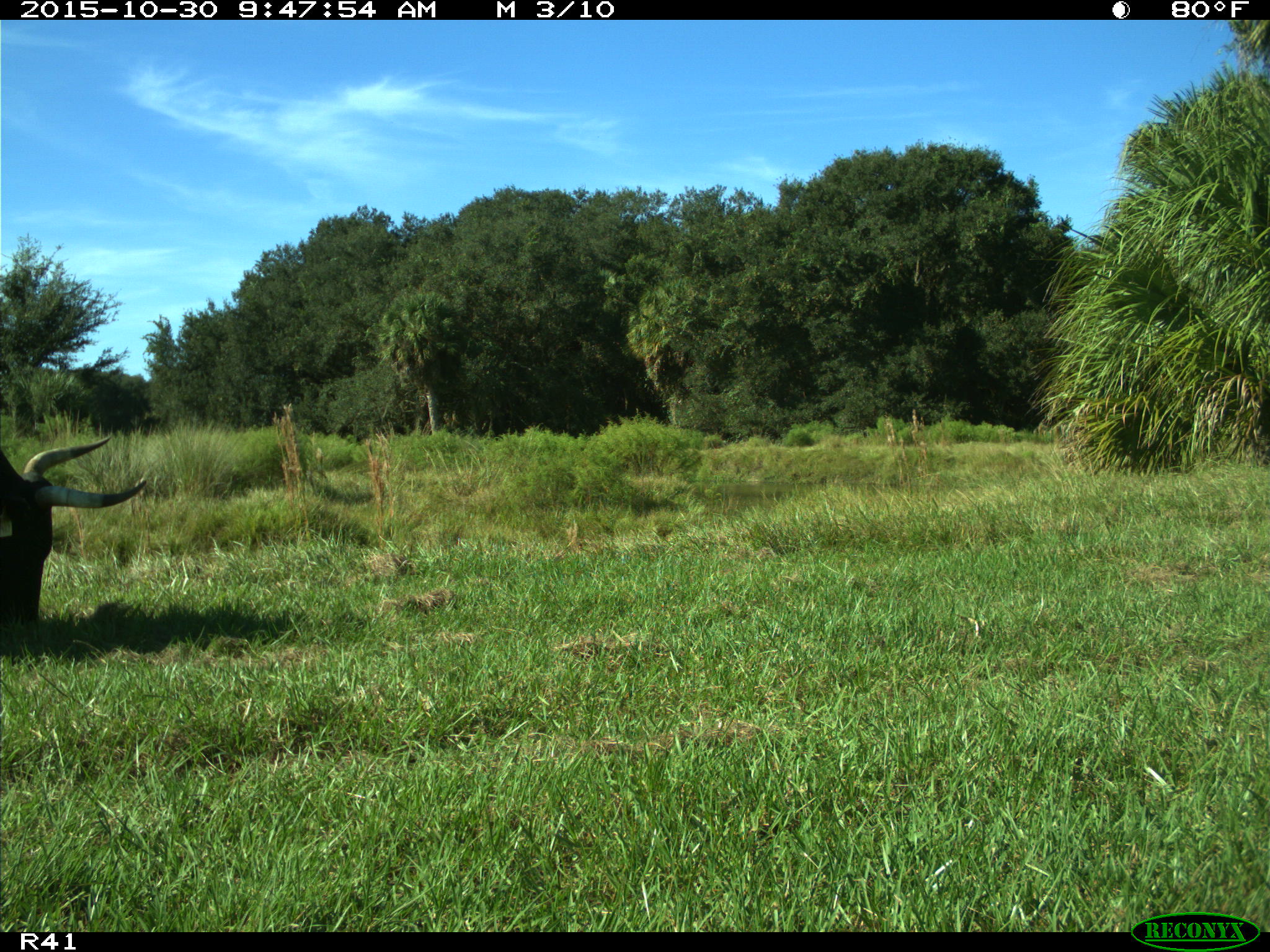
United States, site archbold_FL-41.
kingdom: Animalia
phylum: Chordata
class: Mammalia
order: Artiodactyla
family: Bovidae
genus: Bos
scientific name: Bos taurus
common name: domestic cow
Bos taurus (domestic cow).